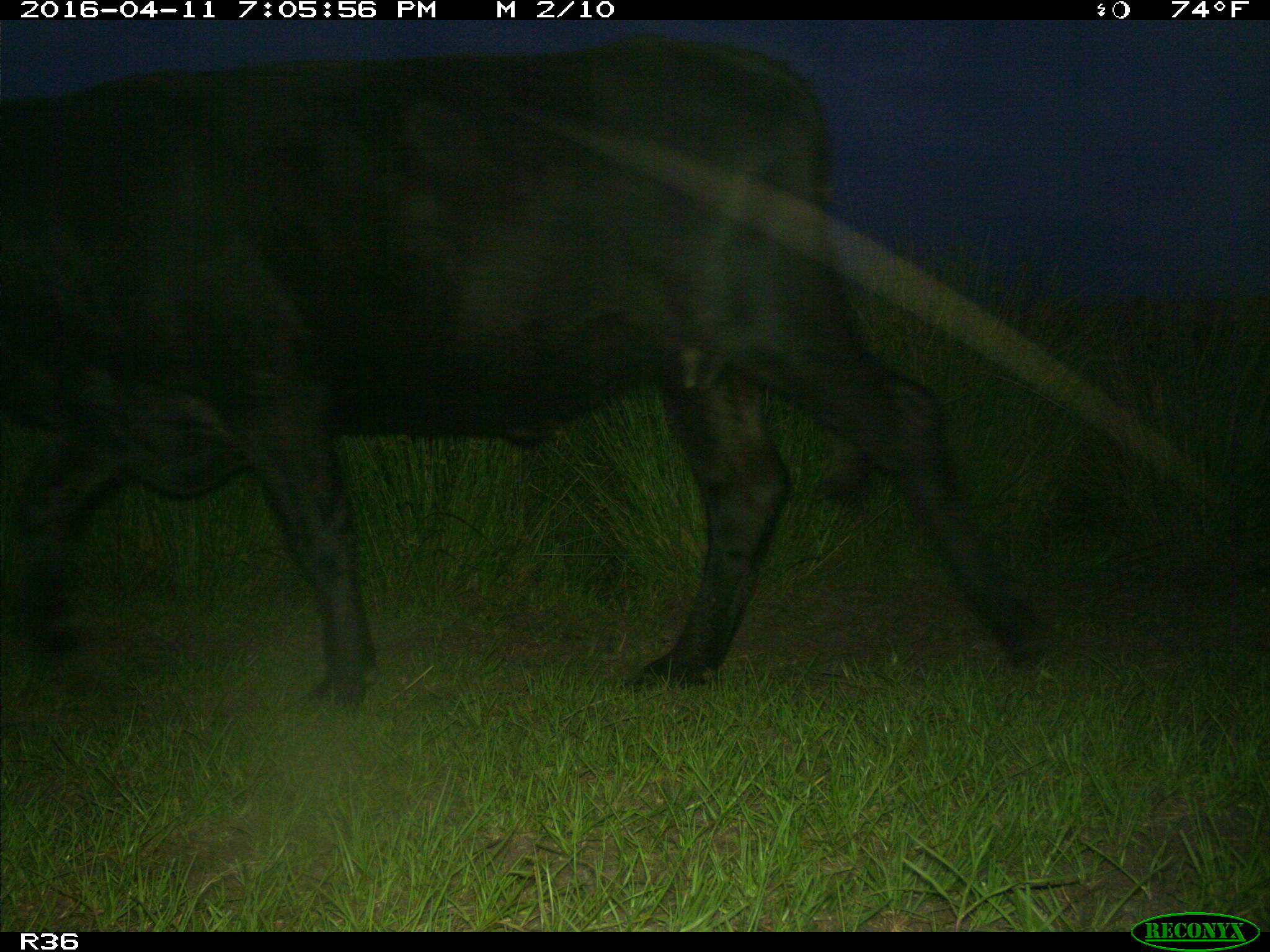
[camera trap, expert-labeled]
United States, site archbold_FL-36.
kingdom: Animalia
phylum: Chordata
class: Mammalia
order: Artiodactyla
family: Bovidae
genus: Bos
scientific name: Bos taurus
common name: domestic cow